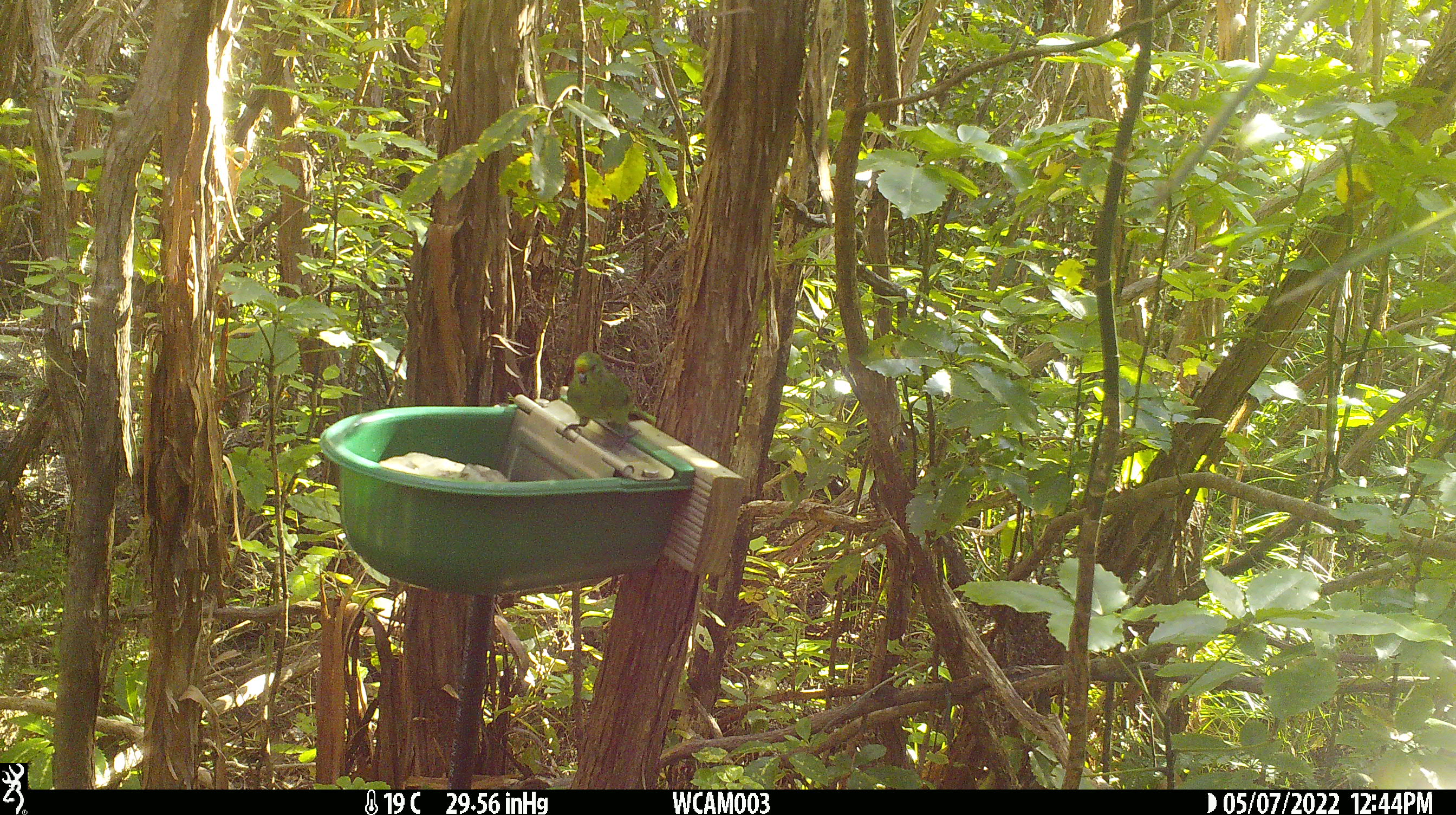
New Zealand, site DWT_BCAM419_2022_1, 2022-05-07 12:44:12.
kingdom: Animalia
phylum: Chordata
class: Aves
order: Psittaciformes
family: Psittaculidae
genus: Cyanoramphus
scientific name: Cyanoramphus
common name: parakeet